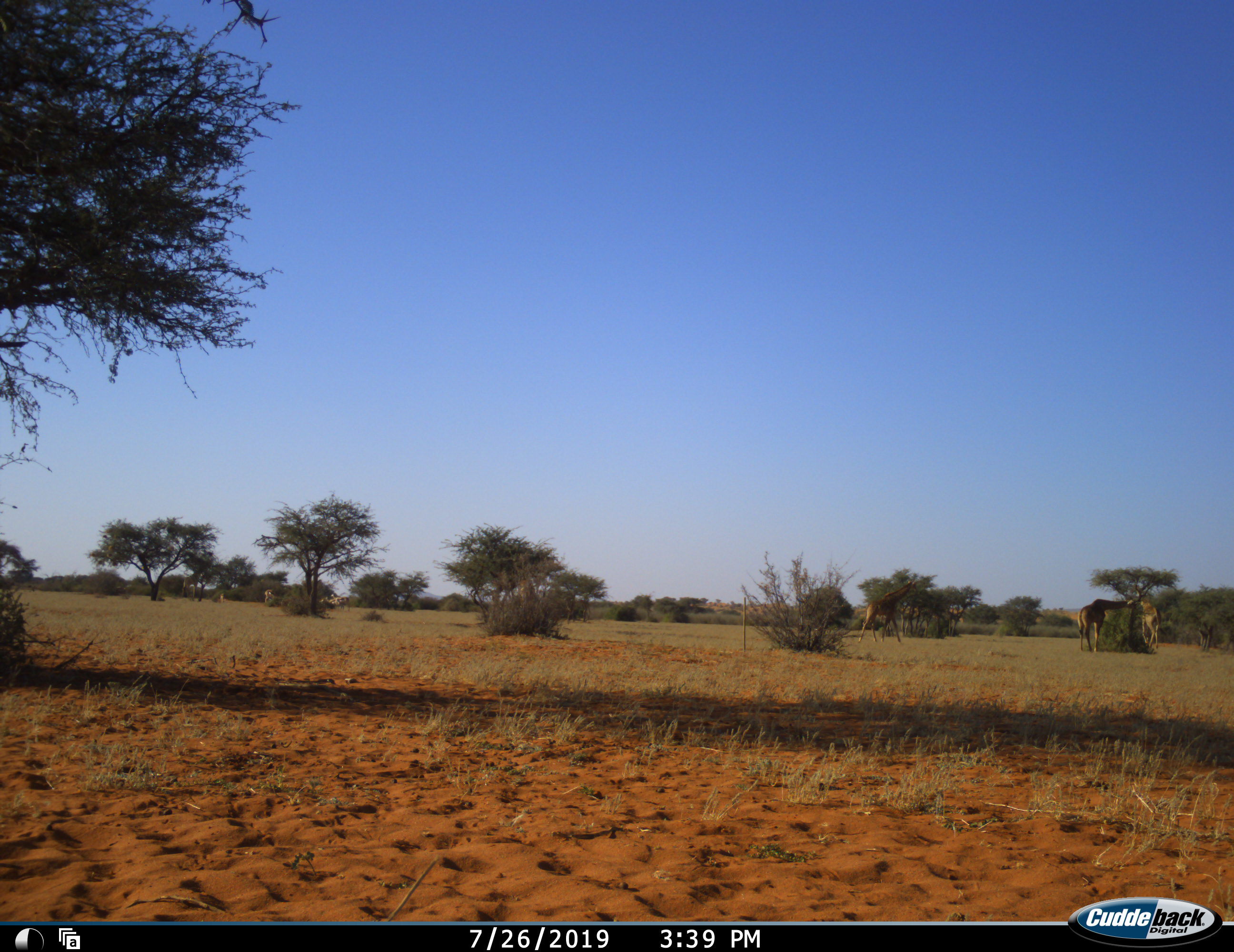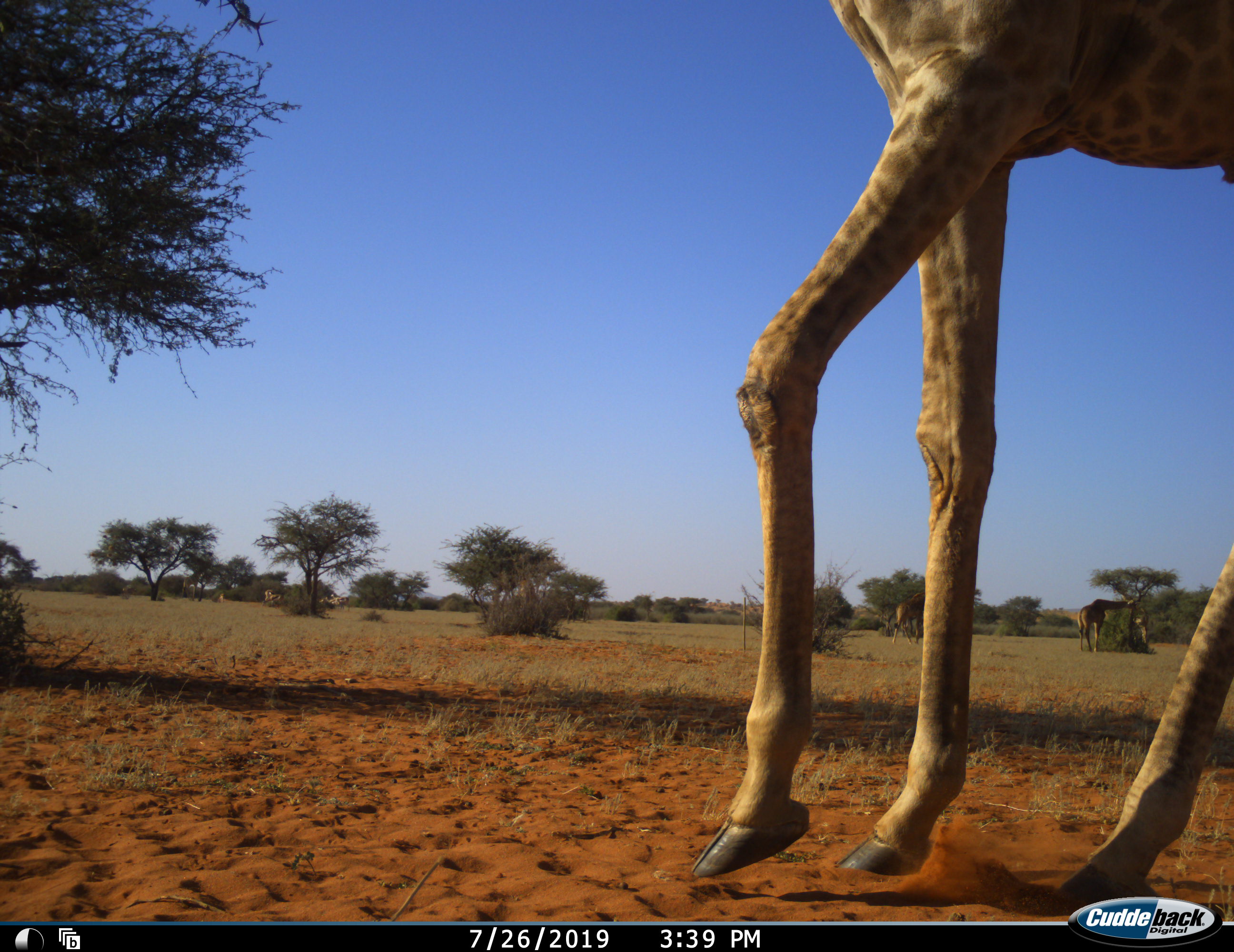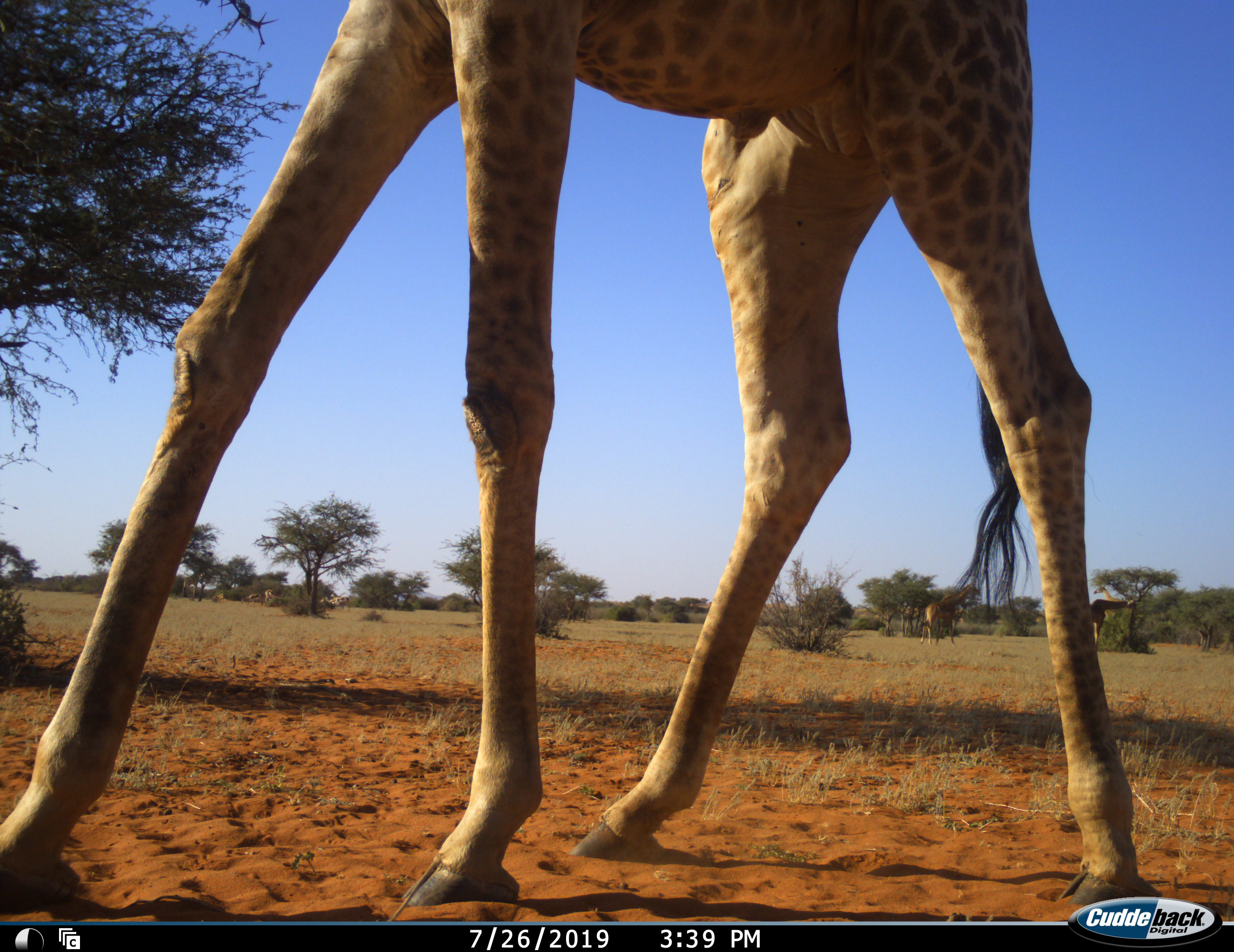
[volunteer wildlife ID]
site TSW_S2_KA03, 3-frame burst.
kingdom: Animalia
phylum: Chordata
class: Mammalia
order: Artiodactyla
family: Giraffidae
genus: Giraffa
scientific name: Giraffa camelopardalis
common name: giraffe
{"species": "giraffe (Giraffa camelopardalis)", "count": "5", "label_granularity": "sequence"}